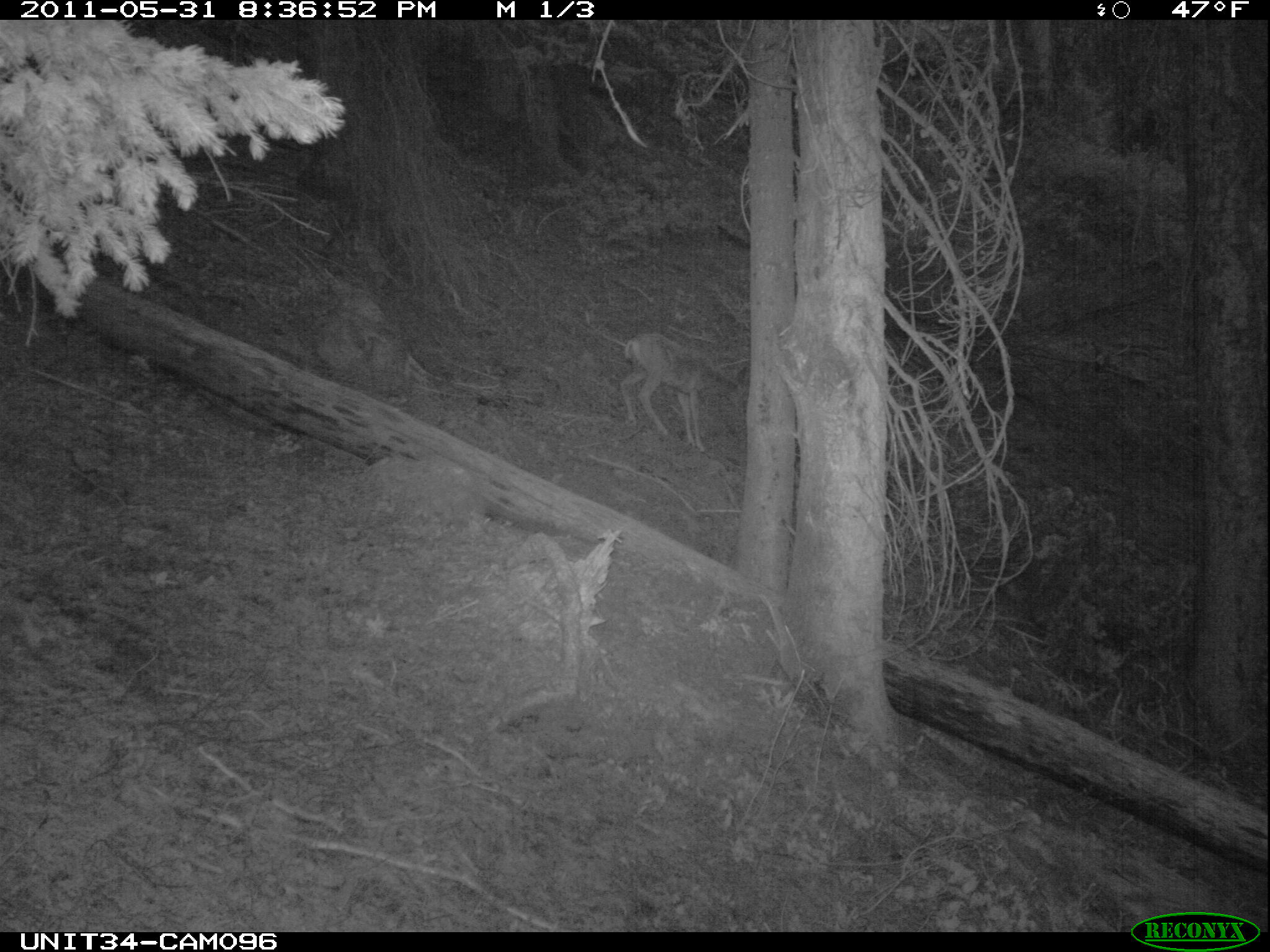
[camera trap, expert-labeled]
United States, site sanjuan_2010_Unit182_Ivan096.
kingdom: Animalia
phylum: Chordata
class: Mammalia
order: Artiodactyla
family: Cervidae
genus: Odocoileus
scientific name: Odocoileus hemionus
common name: mule deer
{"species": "Odocoileus hemionus (mule deer)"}